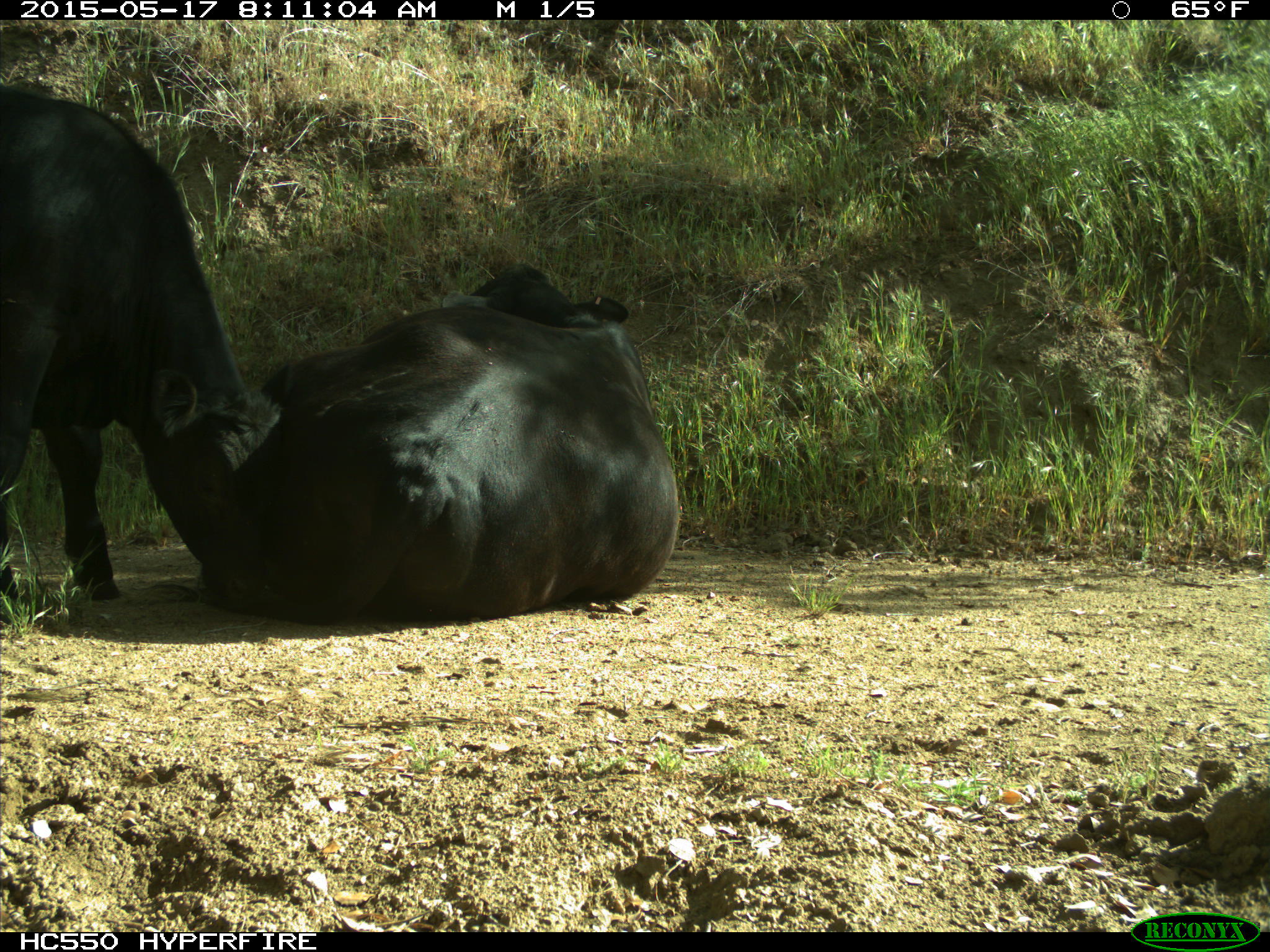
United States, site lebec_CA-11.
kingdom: Animalia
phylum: Chordata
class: Mammalia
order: Artiodactyla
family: Bovidae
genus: Bos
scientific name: Bos taurus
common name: domestic cow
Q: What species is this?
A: Bos taurus (domestic cow).